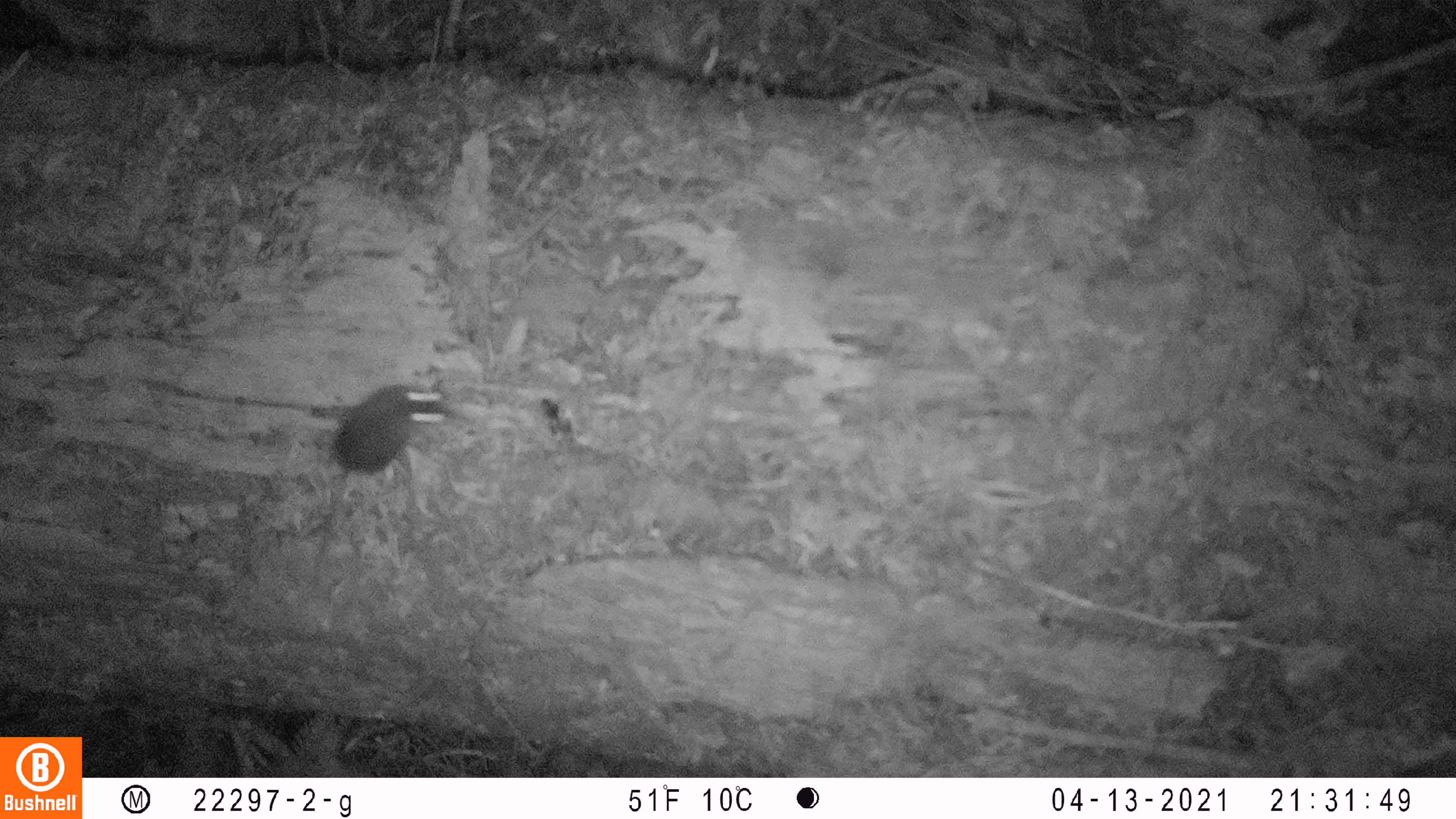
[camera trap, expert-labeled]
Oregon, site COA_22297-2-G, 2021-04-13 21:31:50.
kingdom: Animalia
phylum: Chordata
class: Mammalia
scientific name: Mammalia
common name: small mammal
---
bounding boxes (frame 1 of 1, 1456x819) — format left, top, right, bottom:
small mammal: 262, 352, 499, 602